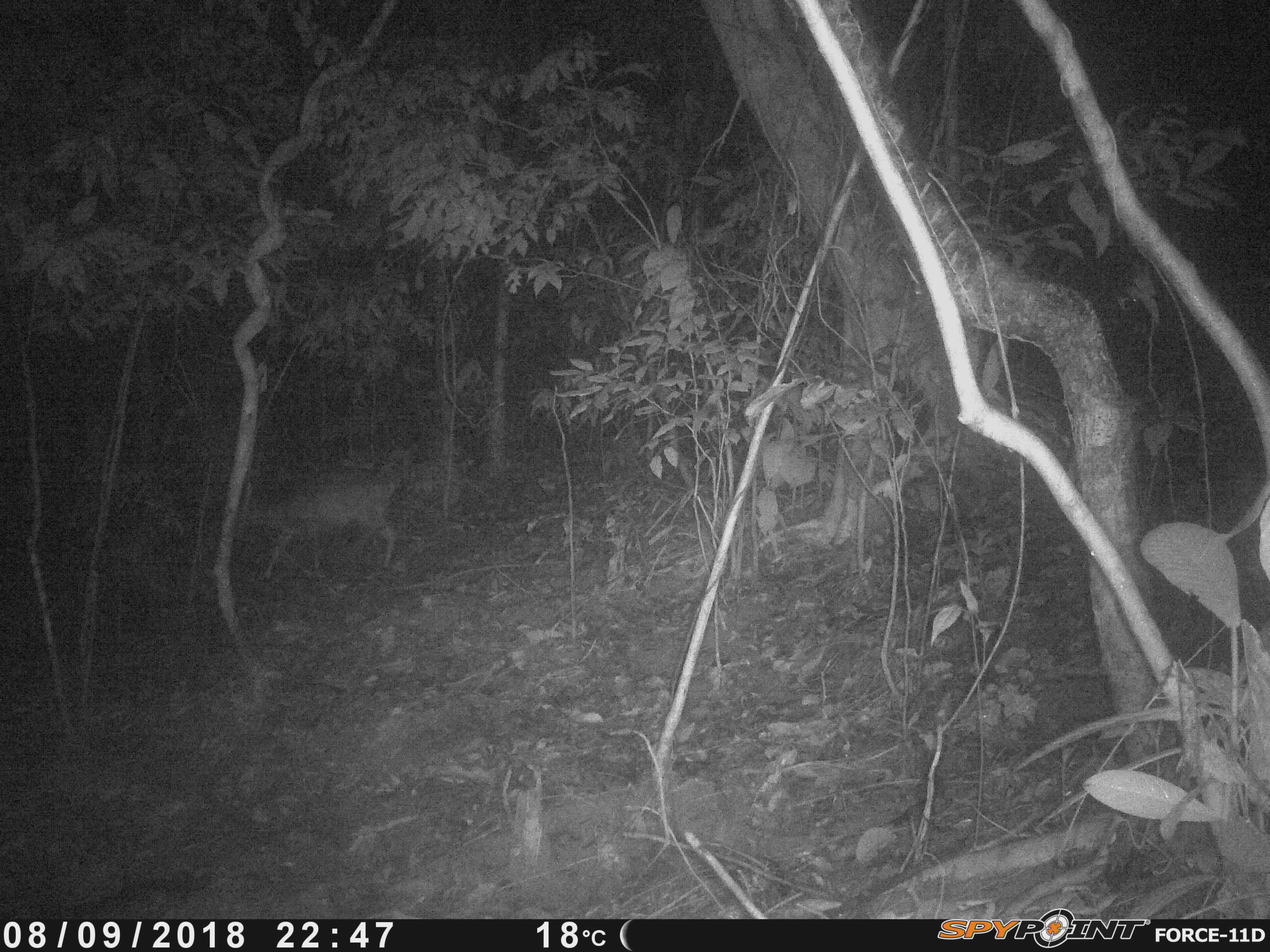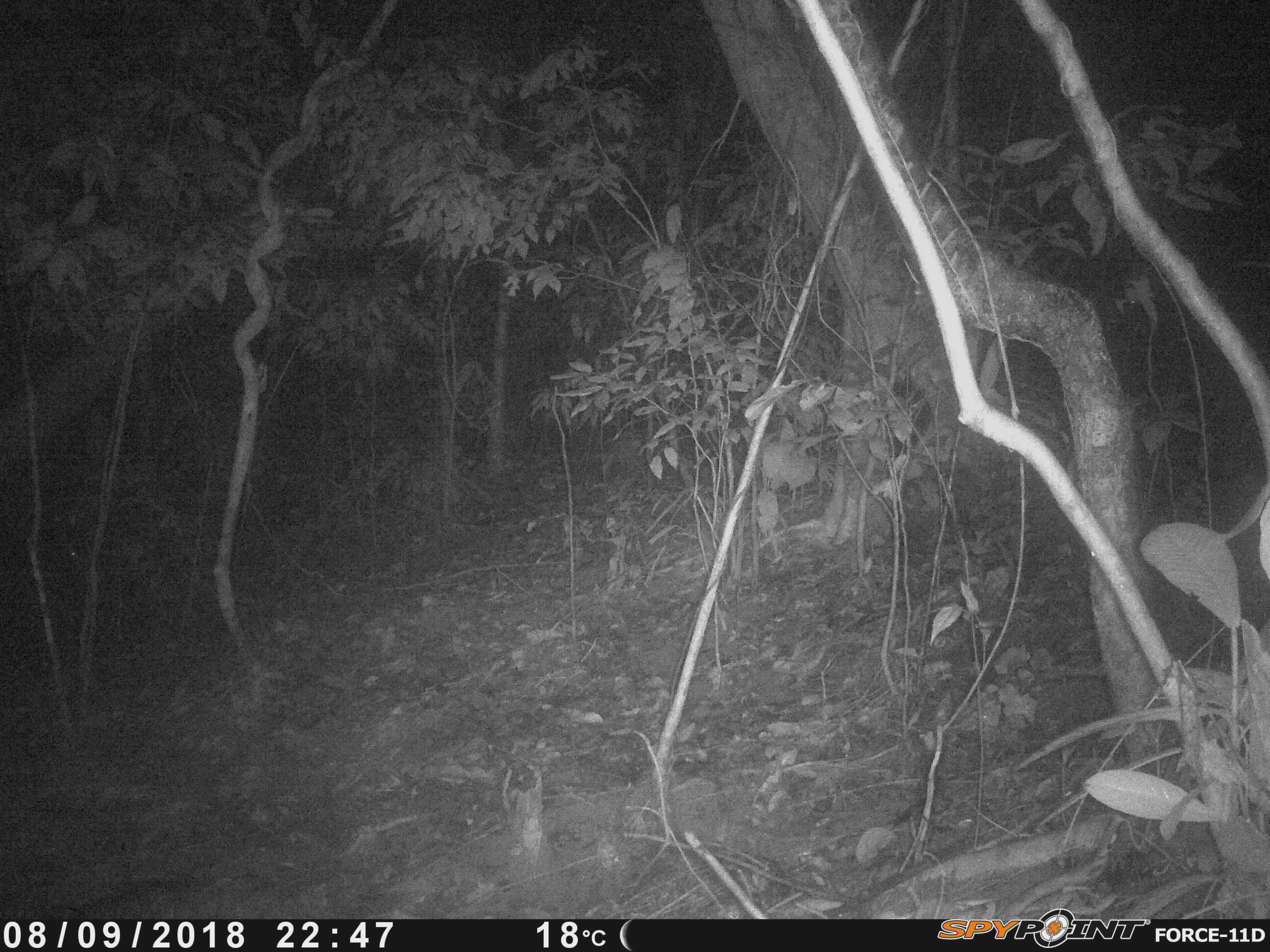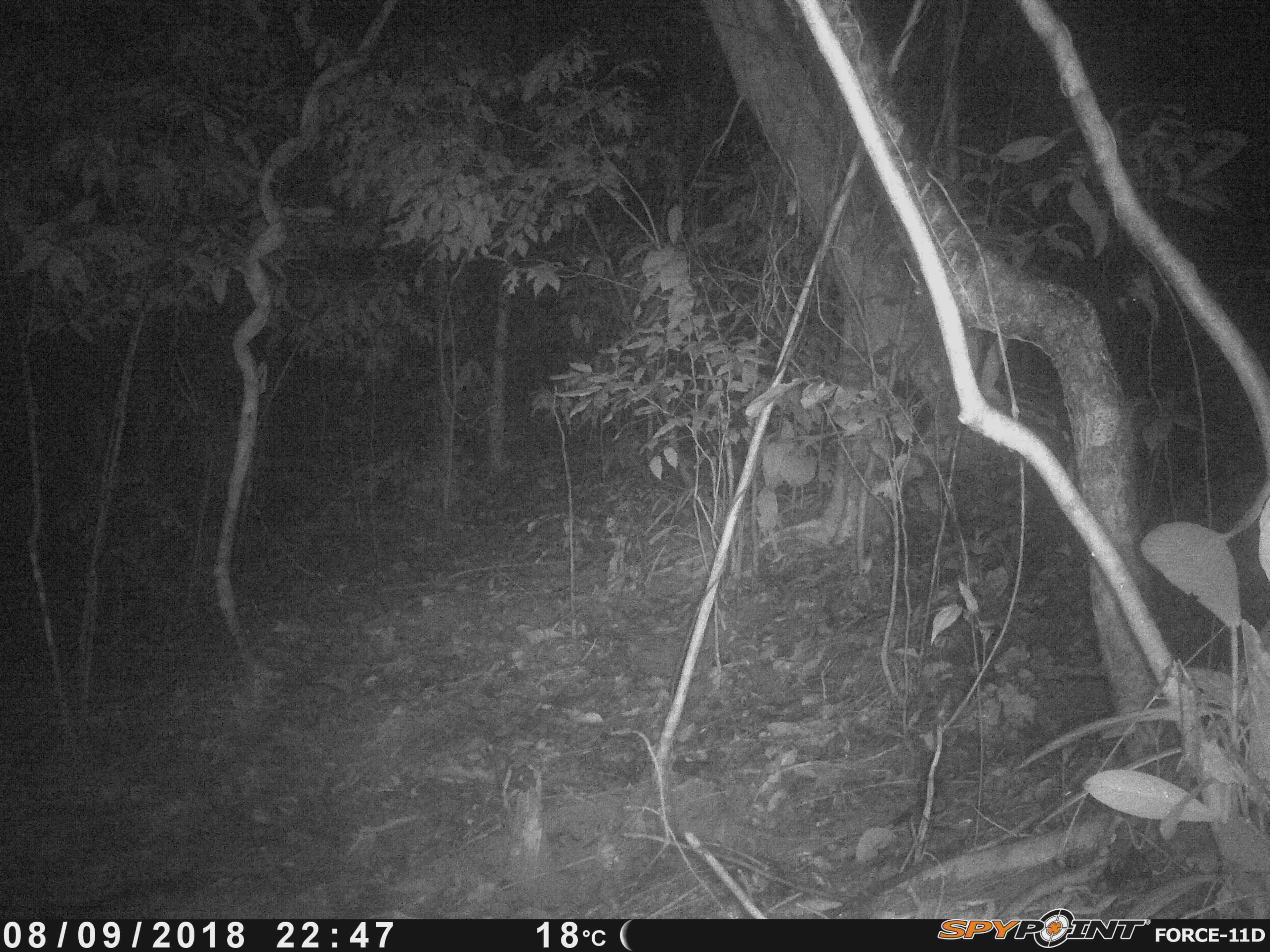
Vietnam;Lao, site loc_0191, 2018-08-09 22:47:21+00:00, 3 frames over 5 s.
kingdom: Animalia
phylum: Chordata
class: Mammalia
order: Artiodactyla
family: Cervidae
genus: Muntiacus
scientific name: Muntiacus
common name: muntjacs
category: unidentified muntjac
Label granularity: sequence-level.